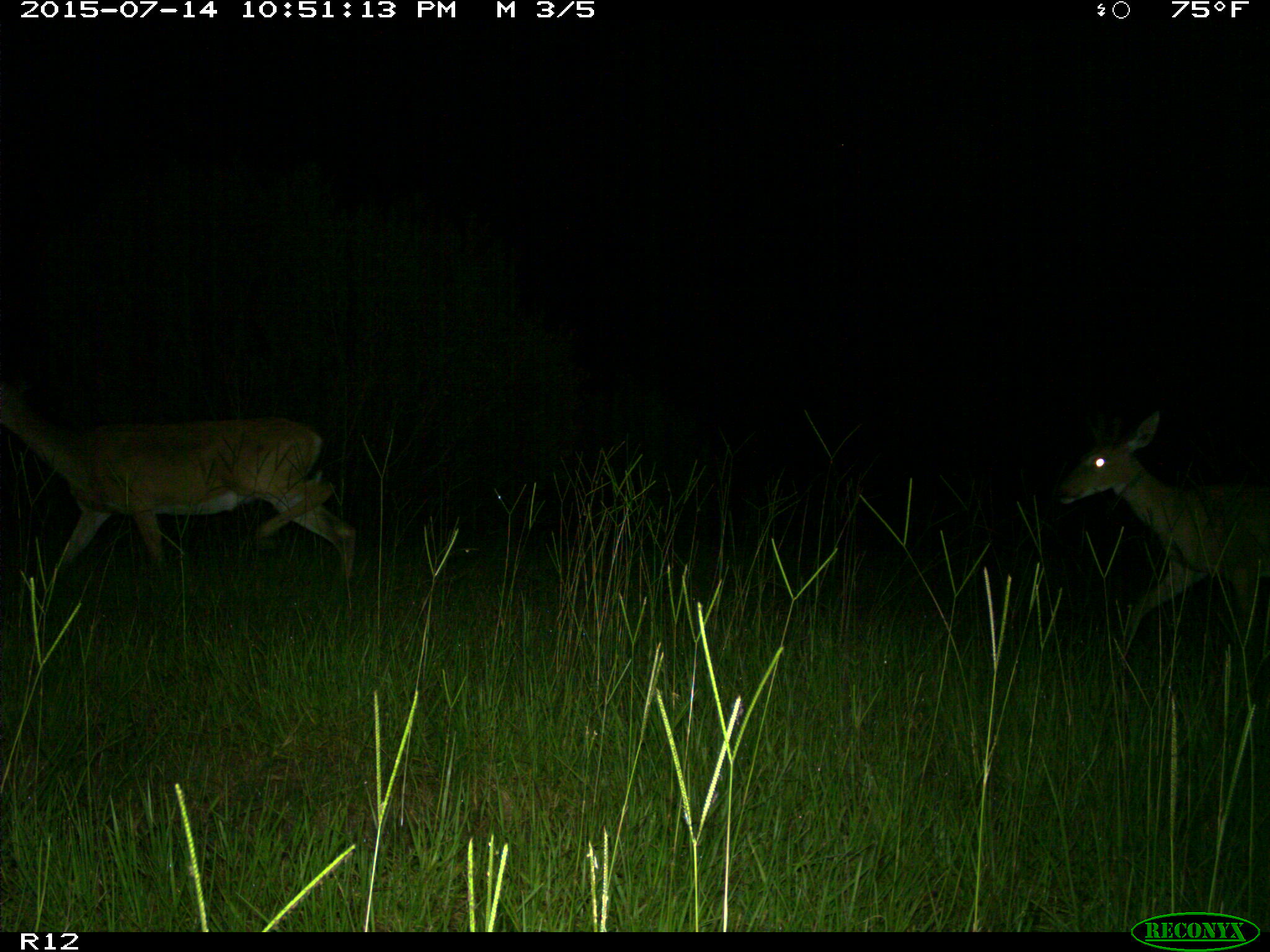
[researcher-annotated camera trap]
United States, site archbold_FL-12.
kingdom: Animalia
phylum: Chordata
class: Mammalia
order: Artiodactyla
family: Cervidae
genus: Odocoileus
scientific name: Odocoileus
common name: deer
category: unidentified deer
Unidentified deer (deer) (Odocoileus).